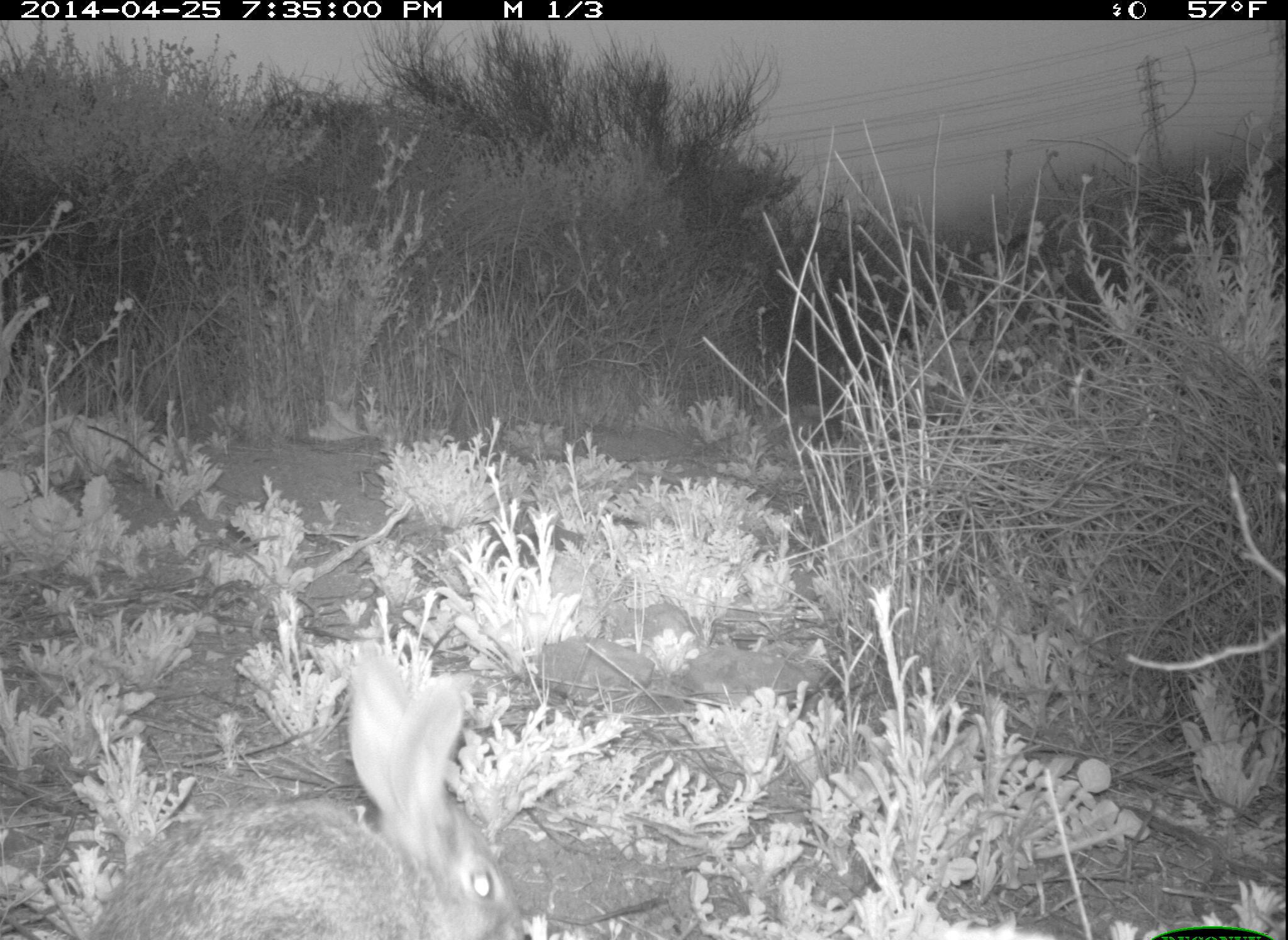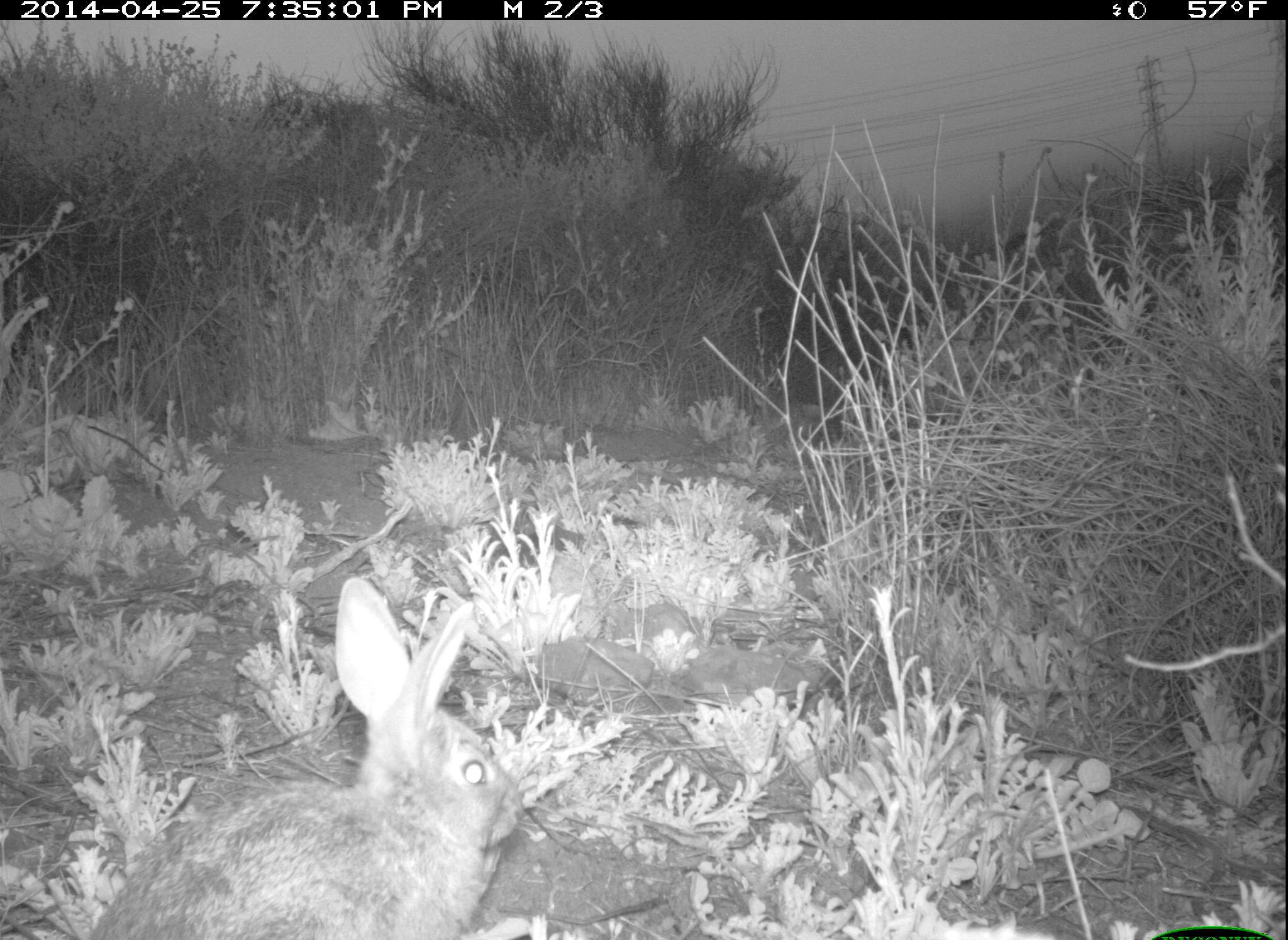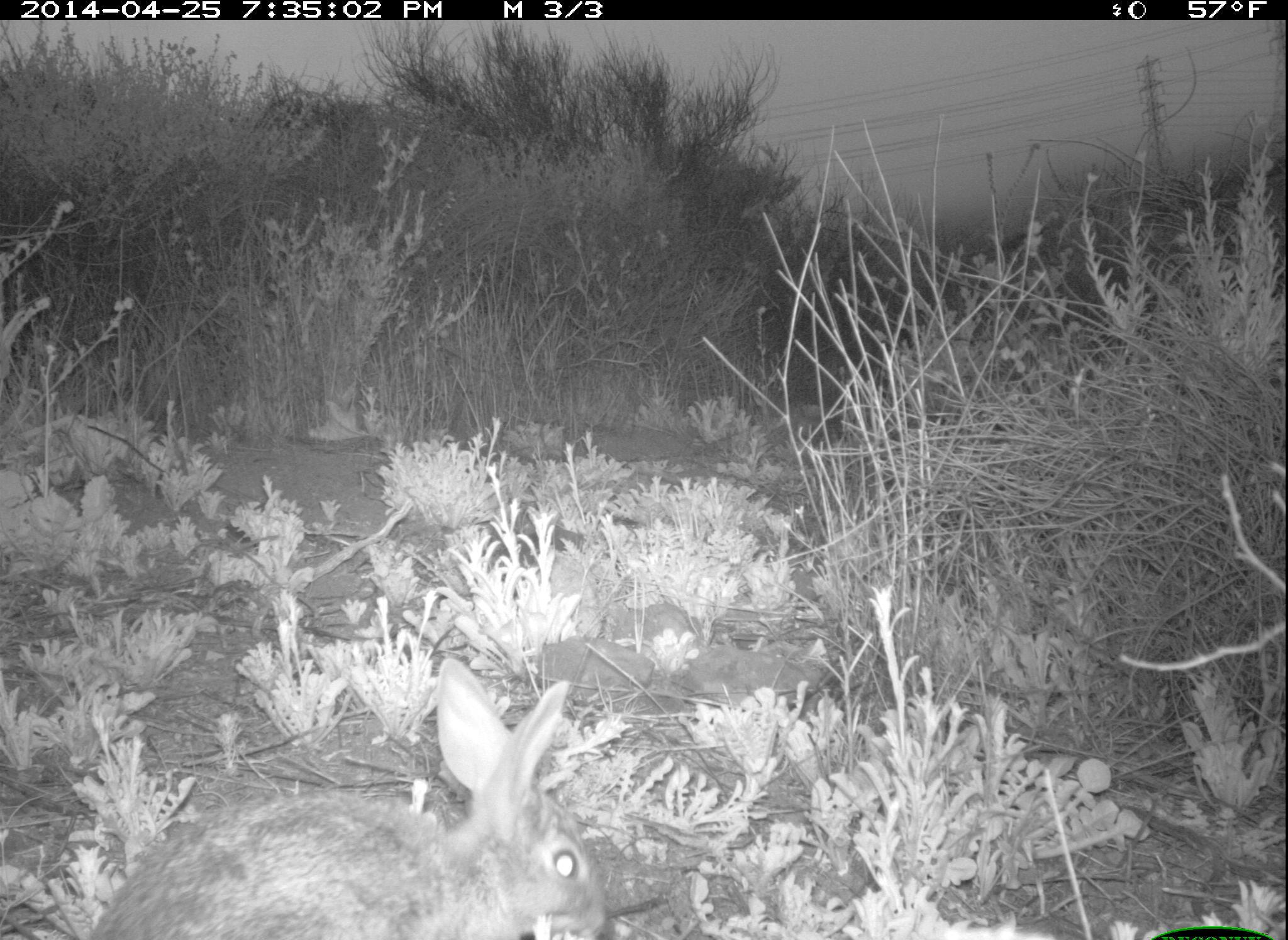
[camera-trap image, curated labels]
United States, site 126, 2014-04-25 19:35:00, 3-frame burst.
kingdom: Animalia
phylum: Chordata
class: Mammalia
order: Lagomorpha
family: Leporidae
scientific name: Leporidae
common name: rabbits and hares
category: rabbit